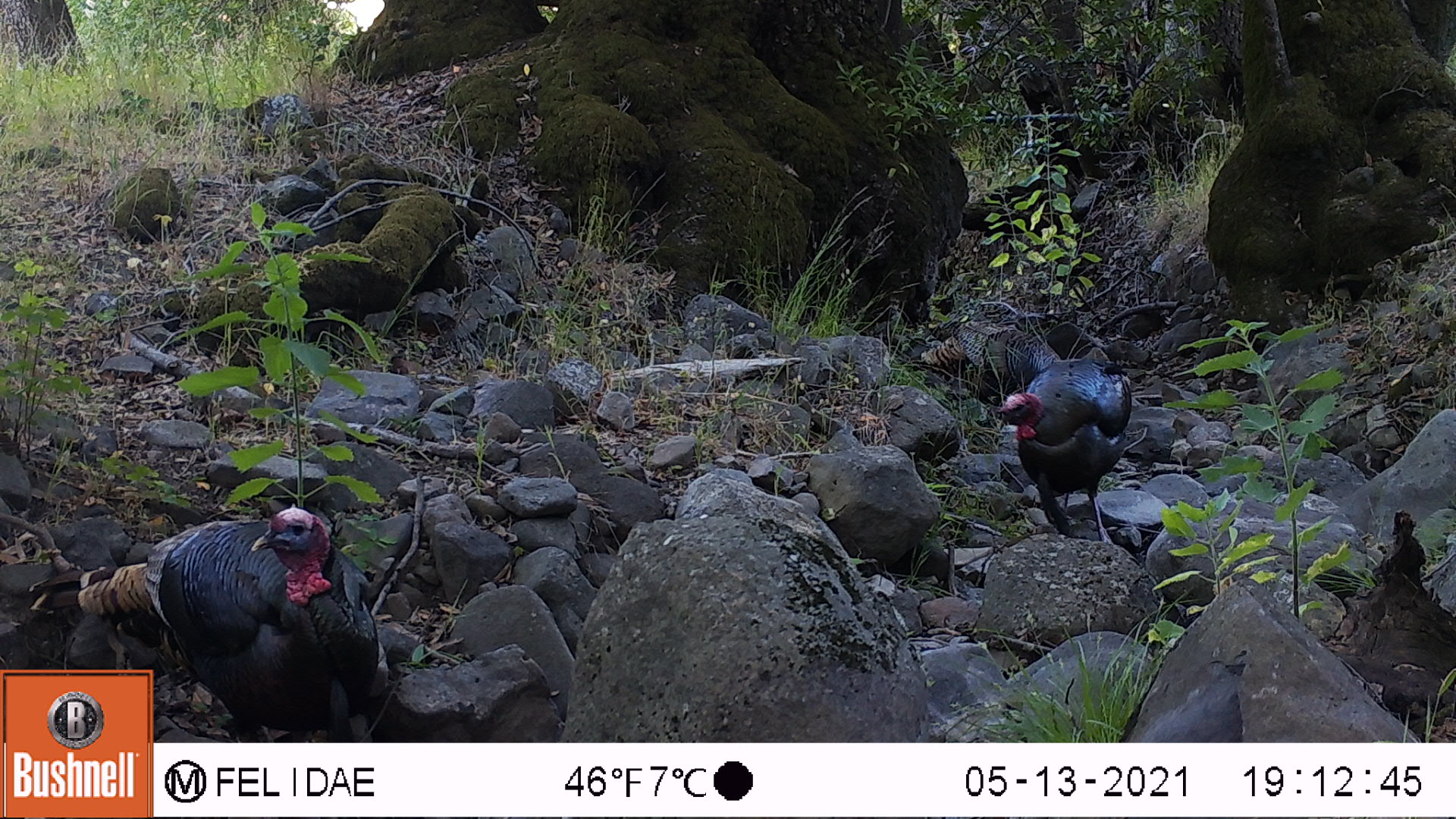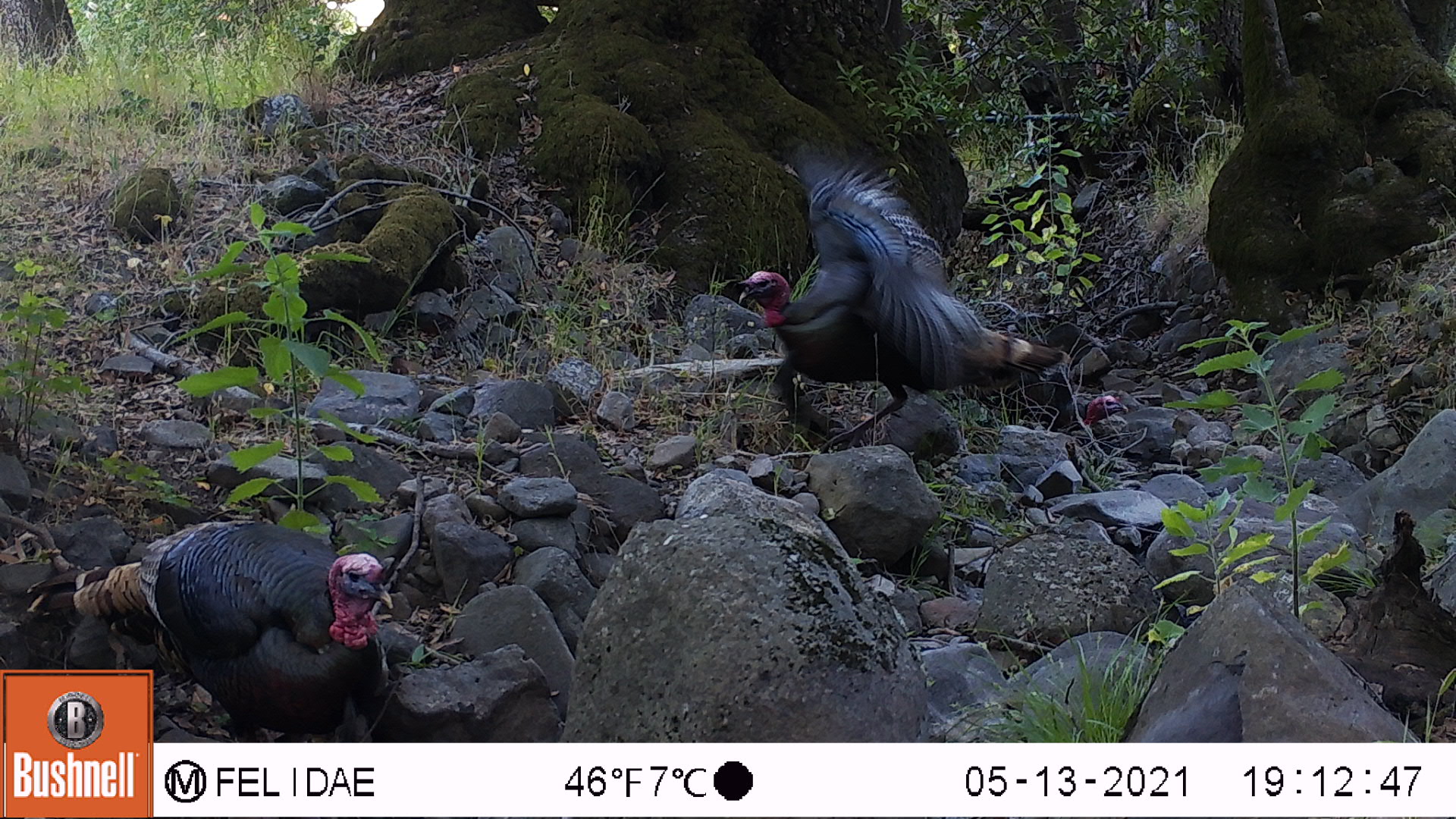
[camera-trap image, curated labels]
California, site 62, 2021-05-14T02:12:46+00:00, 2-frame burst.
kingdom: Animalia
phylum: Chordata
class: Aves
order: Galliformes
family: Phasianidae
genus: Meleagris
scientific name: Meleagris gallopavo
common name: turkey